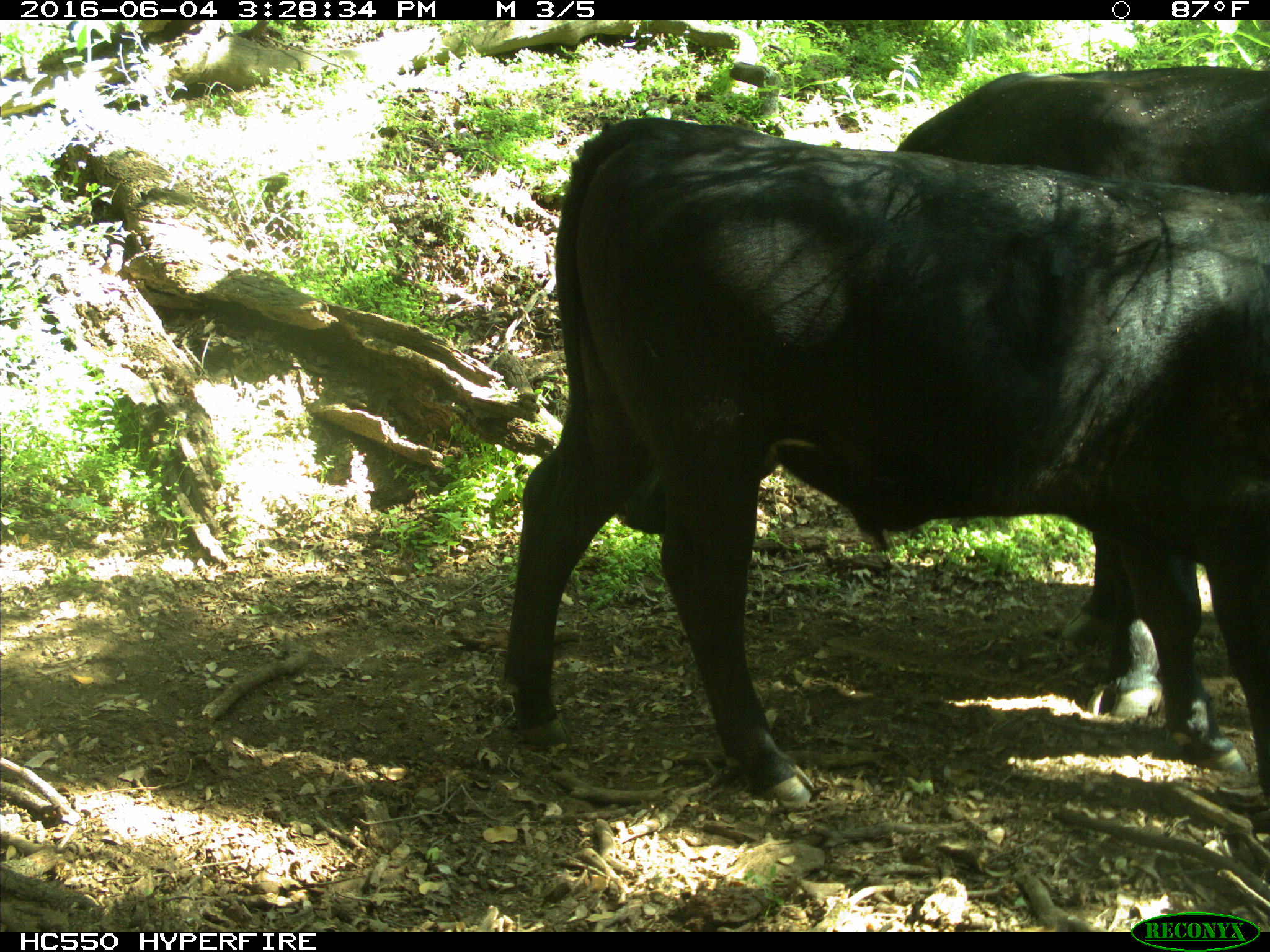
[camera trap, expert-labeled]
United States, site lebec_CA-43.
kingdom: Animalia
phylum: Chordata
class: Mammalia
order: Artiodactyla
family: Bovidae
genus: Bos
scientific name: Bos taurus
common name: domestic cow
Bos taurus (domestic cow).